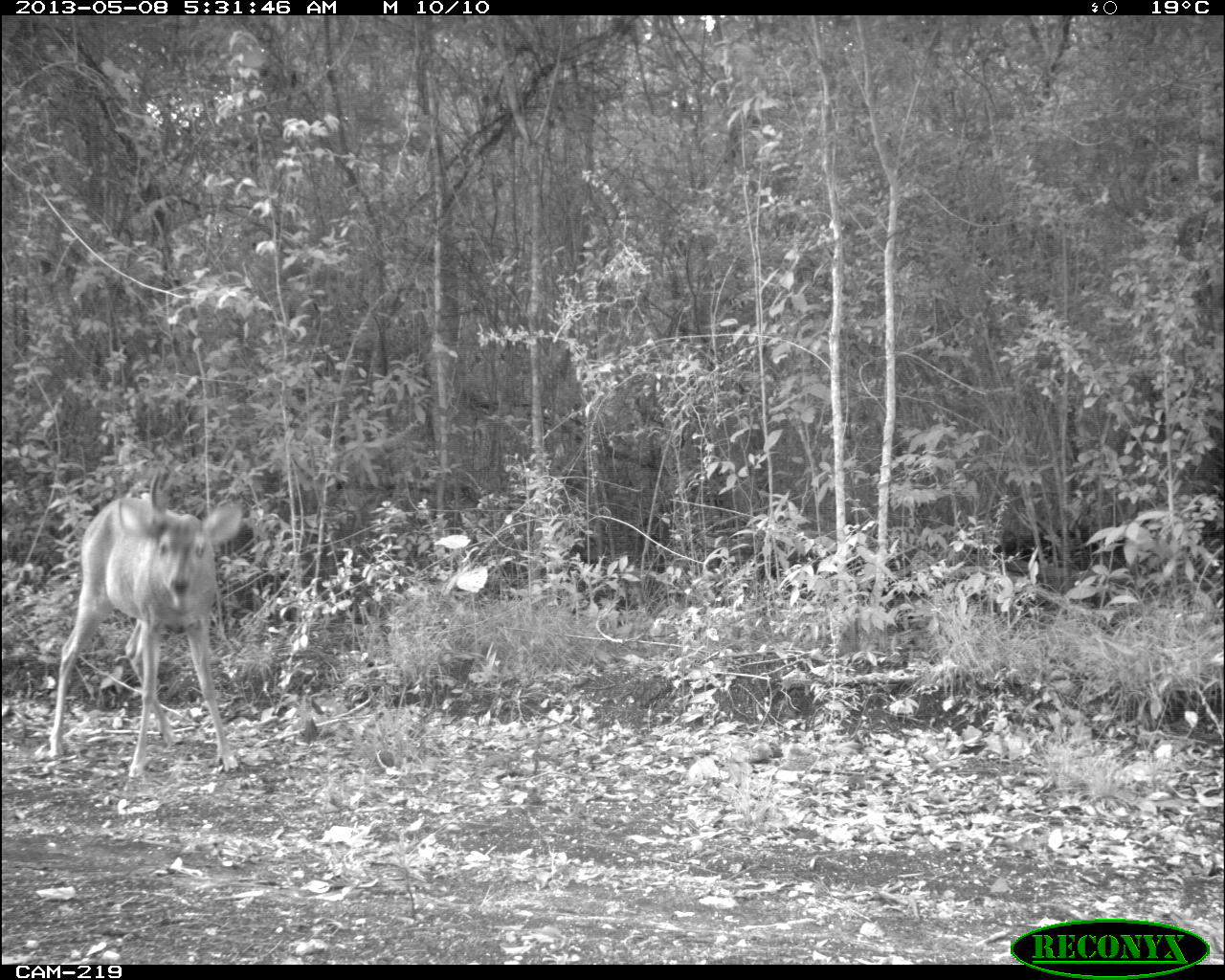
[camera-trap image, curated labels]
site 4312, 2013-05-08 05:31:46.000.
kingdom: Animalia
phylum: Chordata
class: Mammalia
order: Artiodactyla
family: Cervidae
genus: Odocoileus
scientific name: Odocoileus virginianus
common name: white-tailed deer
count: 1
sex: male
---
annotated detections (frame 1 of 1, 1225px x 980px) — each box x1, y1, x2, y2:
odocoileus virginianus: 48, 469, 241, 778